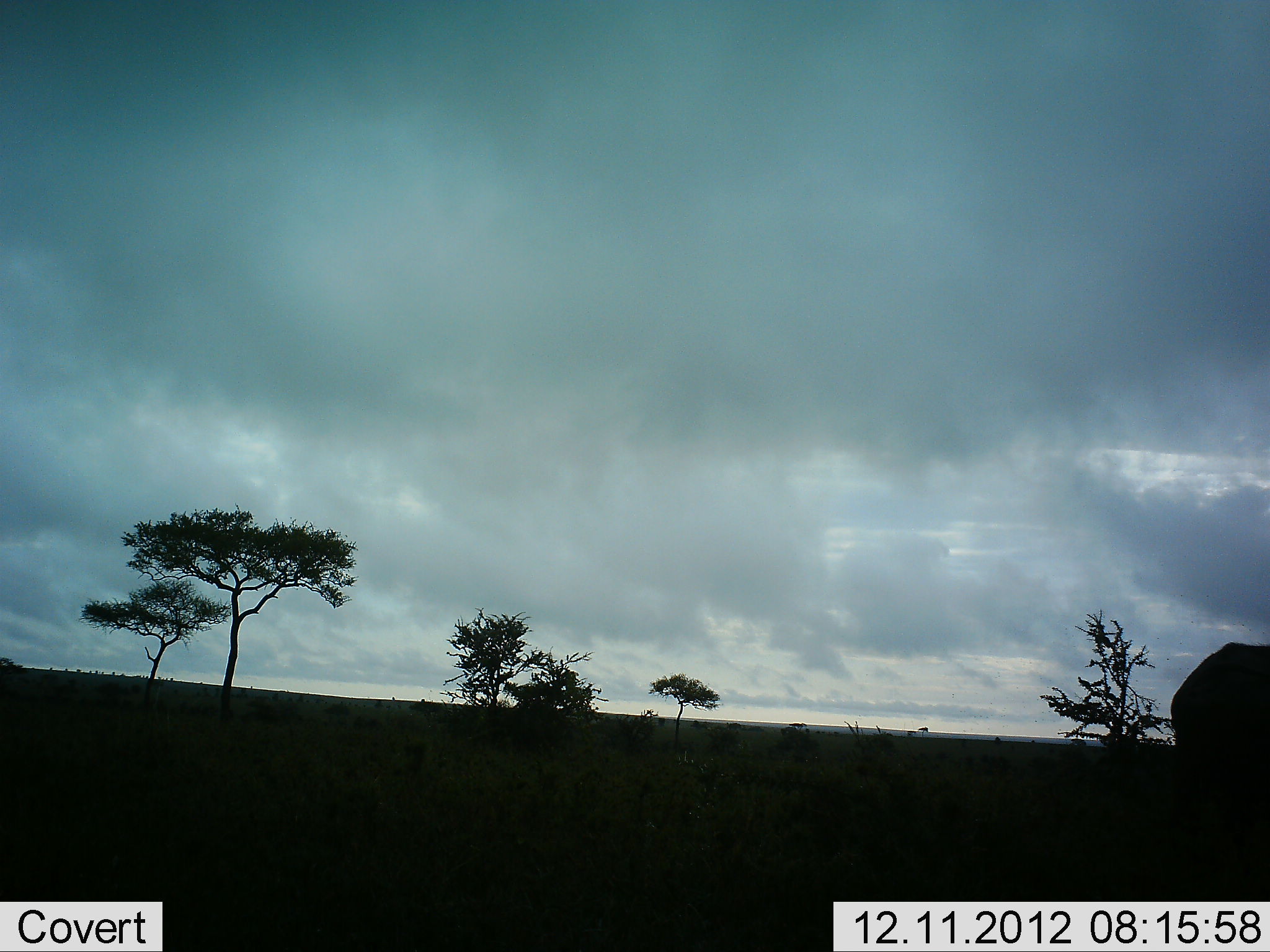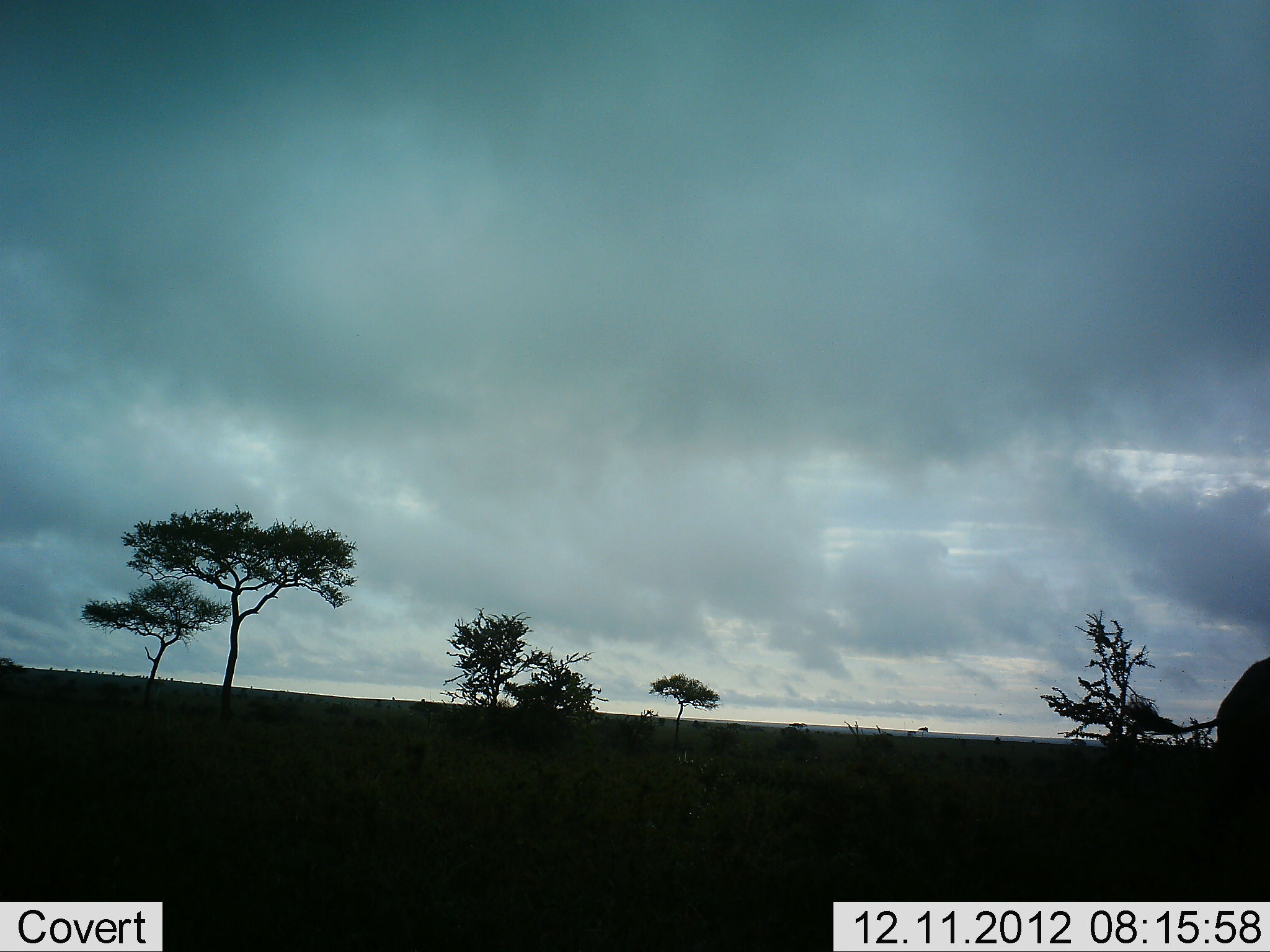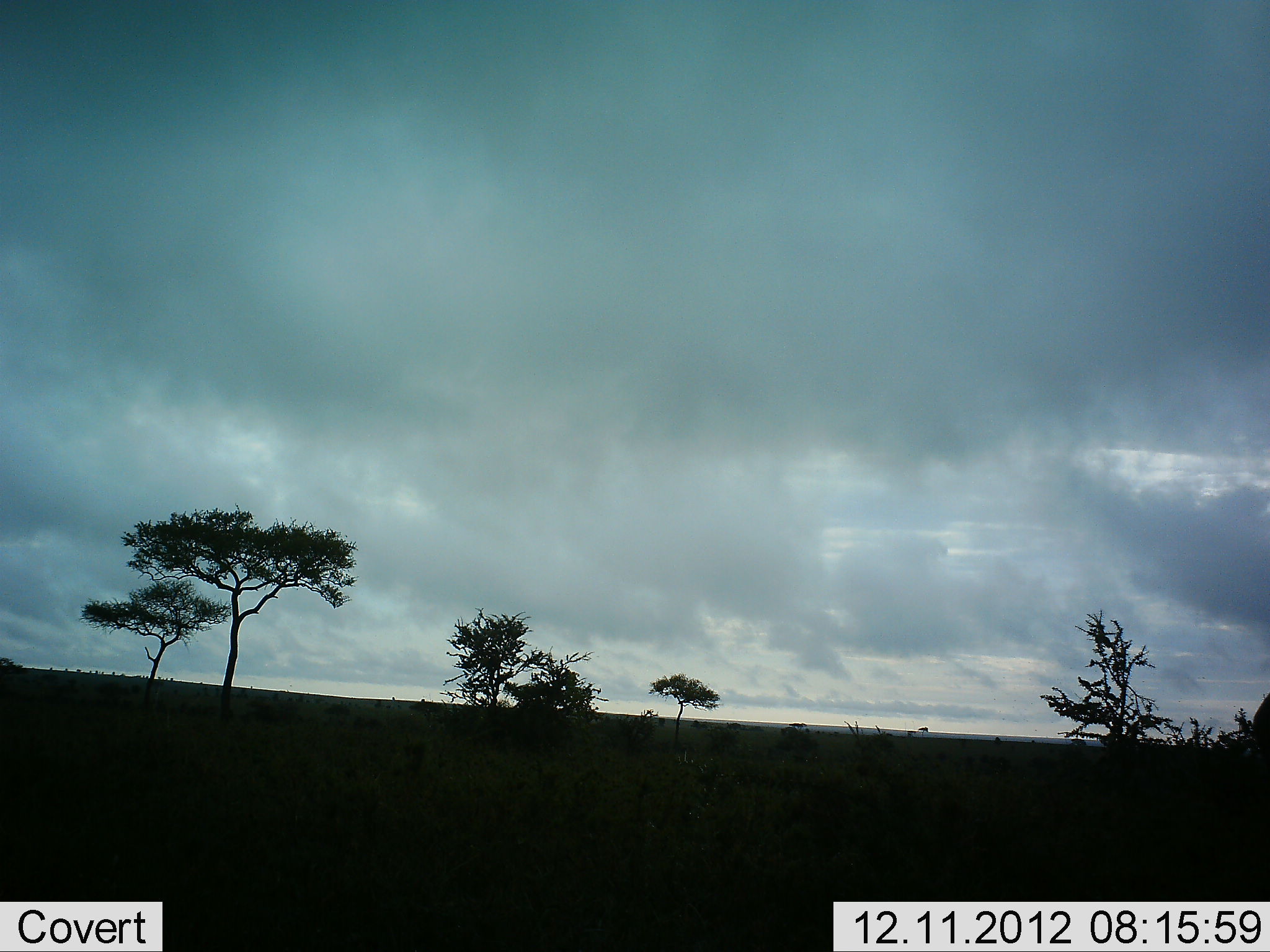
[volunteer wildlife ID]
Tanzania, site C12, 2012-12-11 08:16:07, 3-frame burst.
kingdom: Animalia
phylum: Chordata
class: Mammalia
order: Artiodactyla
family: Bovidae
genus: Syncerus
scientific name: Syncerus caffer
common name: cape buffalo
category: buffalo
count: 1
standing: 25%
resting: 0%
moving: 75%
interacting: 0%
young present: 0%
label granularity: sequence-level